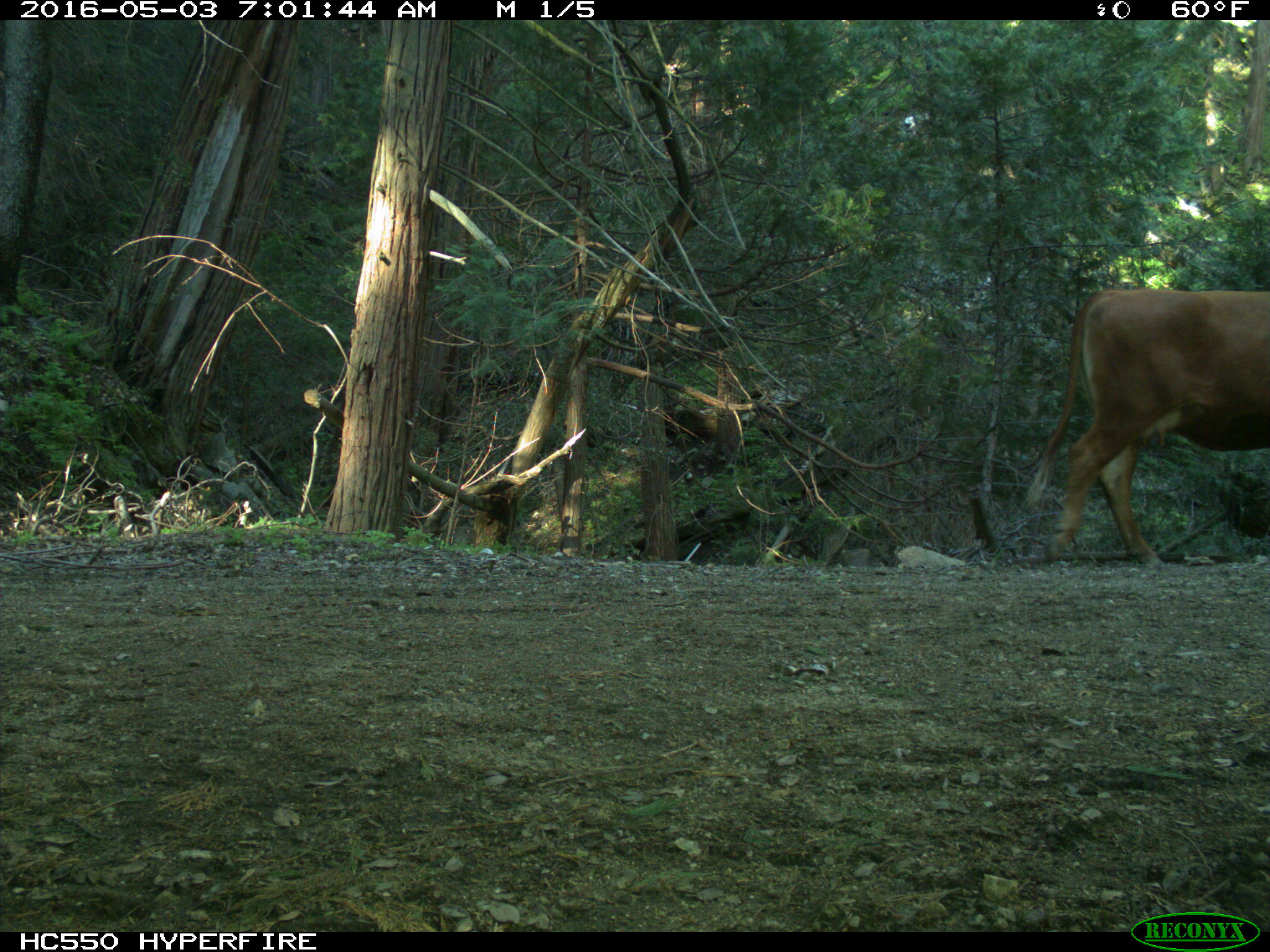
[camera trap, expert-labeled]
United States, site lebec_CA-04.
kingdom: Animalia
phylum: Chordata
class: Mammalia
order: Artiodactyla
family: Bovidae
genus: Bos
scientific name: Bos taurus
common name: domestic cow